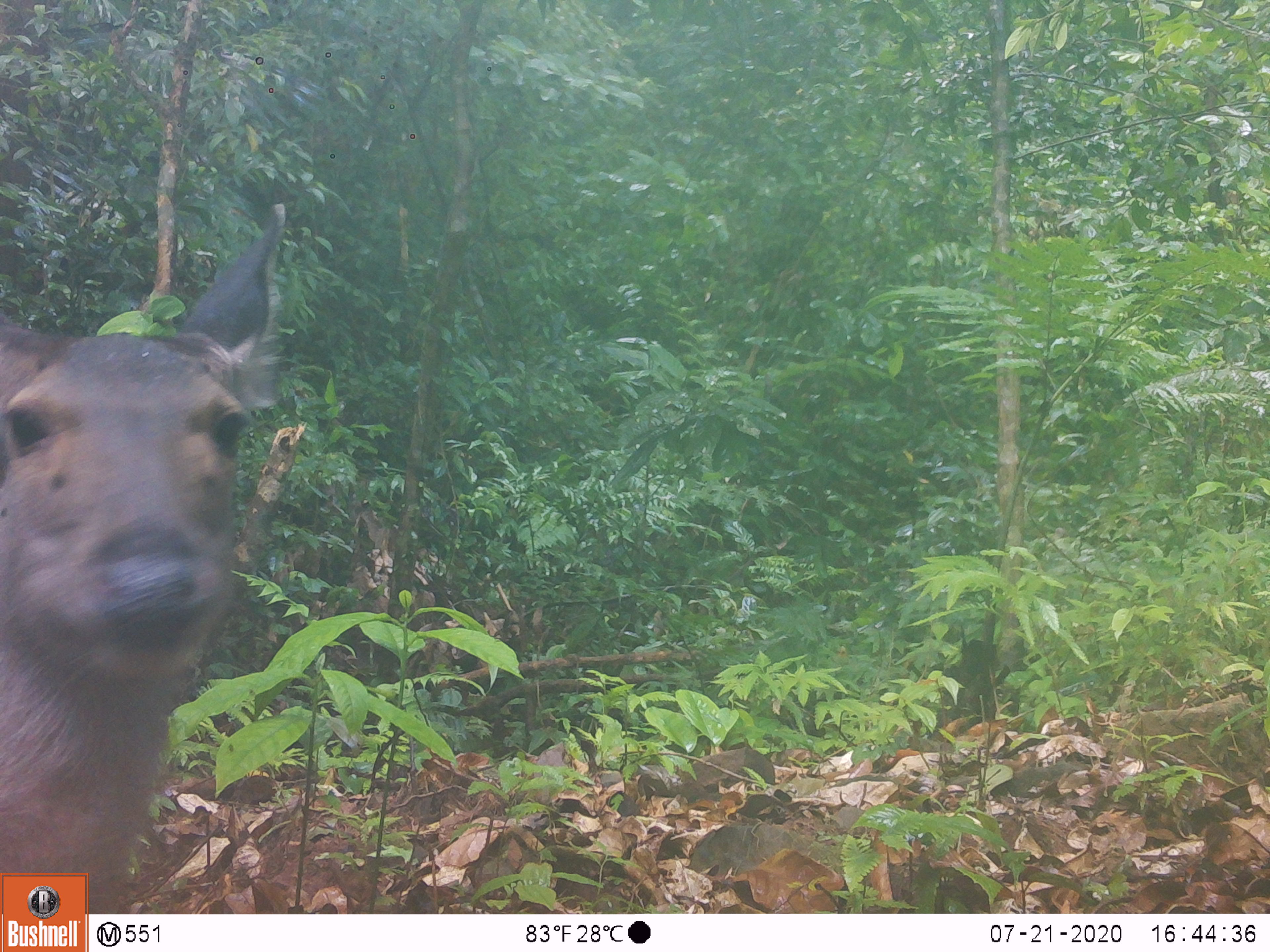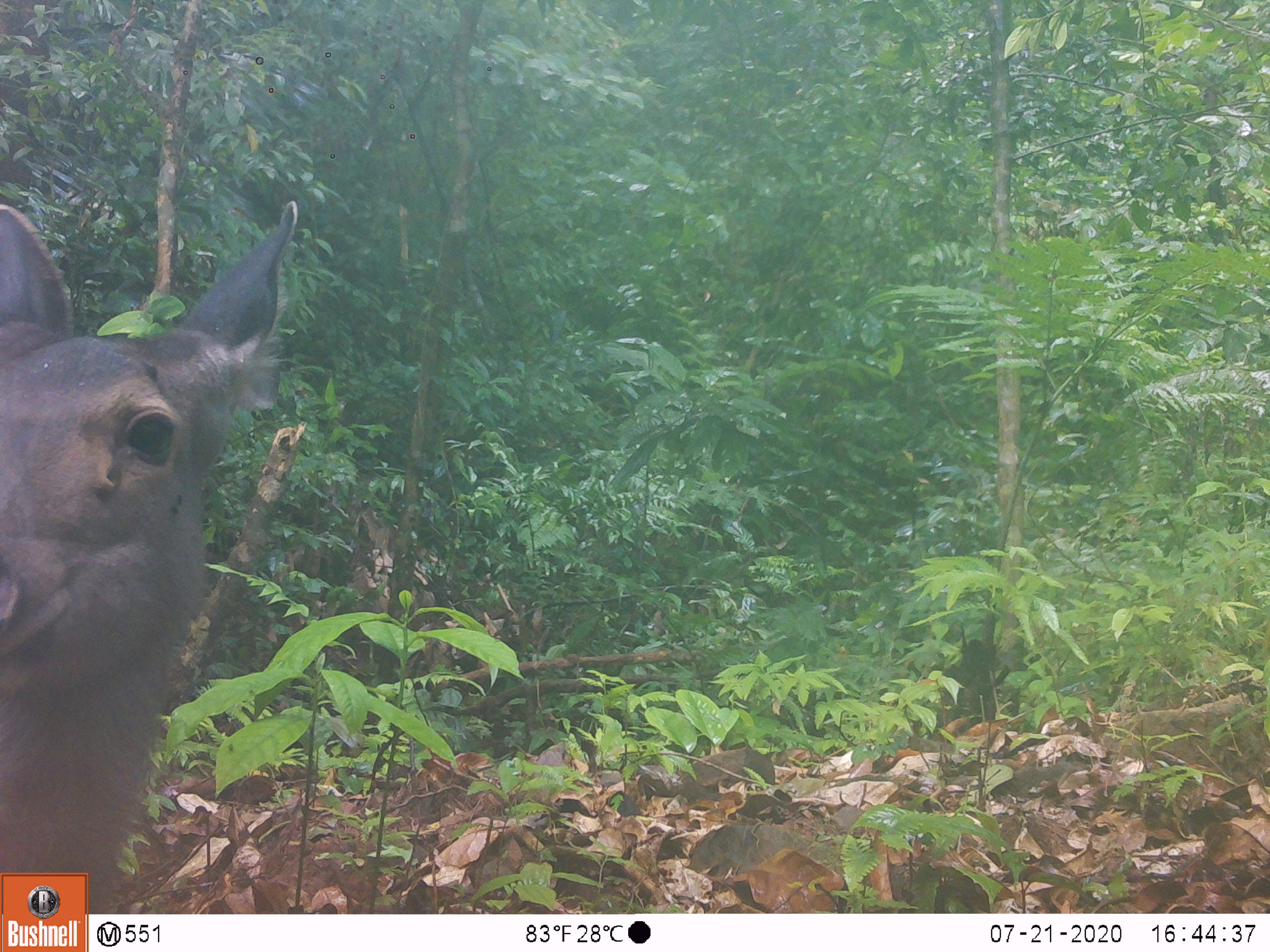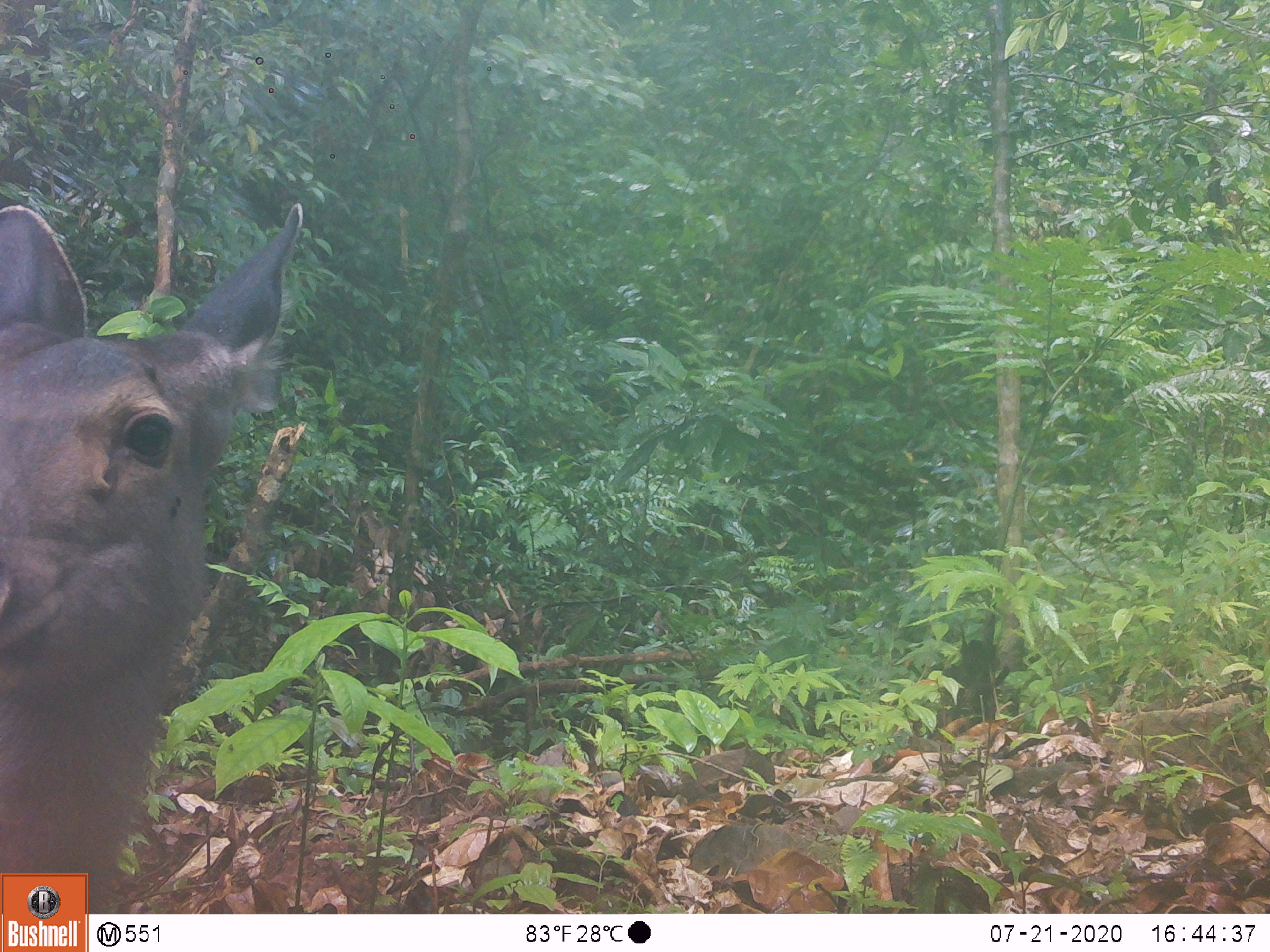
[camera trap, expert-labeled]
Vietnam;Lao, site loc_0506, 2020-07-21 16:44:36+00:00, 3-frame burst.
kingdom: Animalia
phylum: Chordata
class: Mammalia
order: Artiodactyla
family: Cervidae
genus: Rusa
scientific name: Rusa unicolor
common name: sambar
Sambar (Rusa unicolor). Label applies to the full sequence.